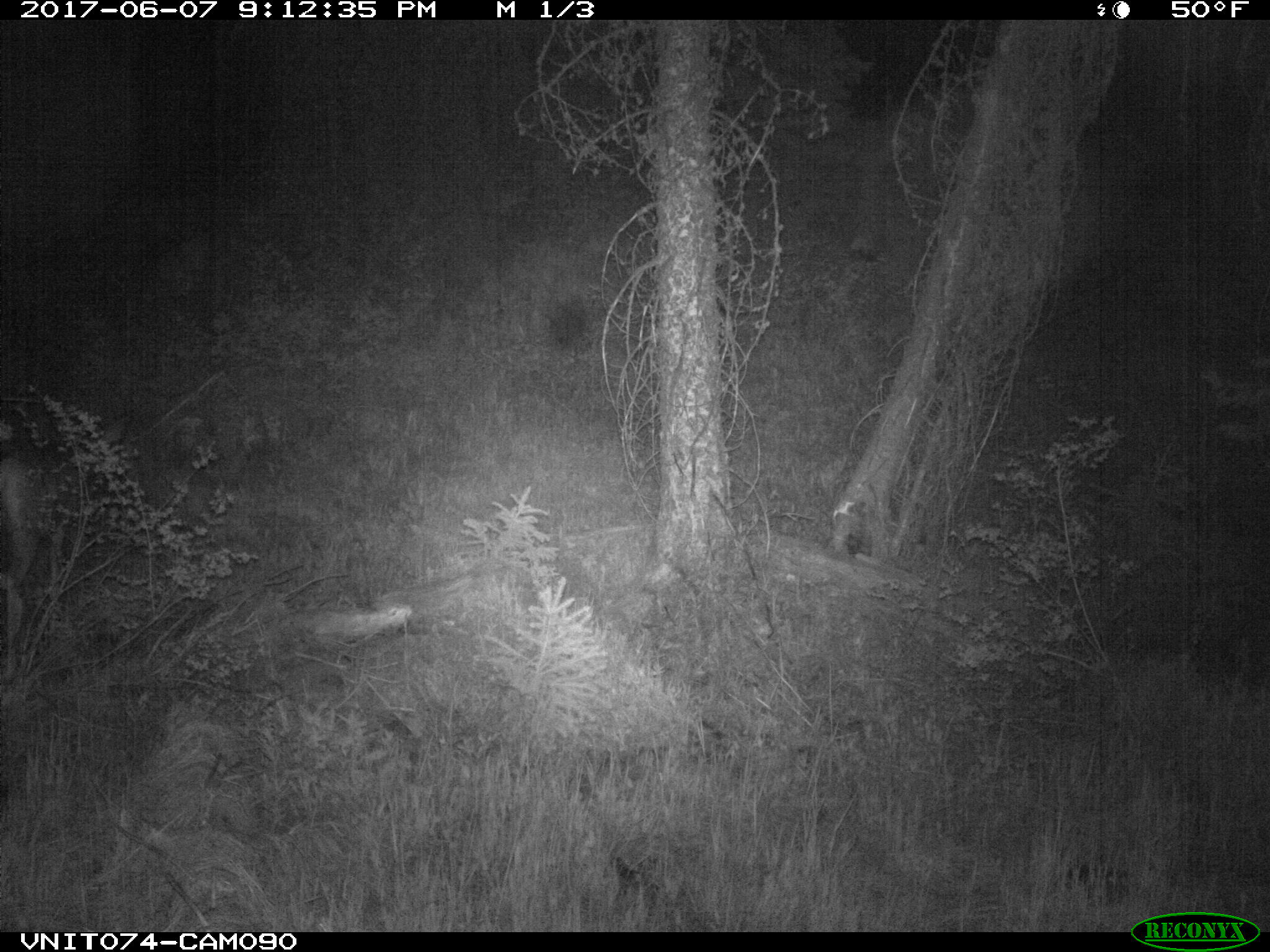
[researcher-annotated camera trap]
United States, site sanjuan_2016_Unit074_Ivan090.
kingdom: Animalia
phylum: Chordata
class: Mammalia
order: Artiodactyla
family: Cervidae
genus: Odocoileus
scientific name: Odocoileus hemionus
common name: mule deer